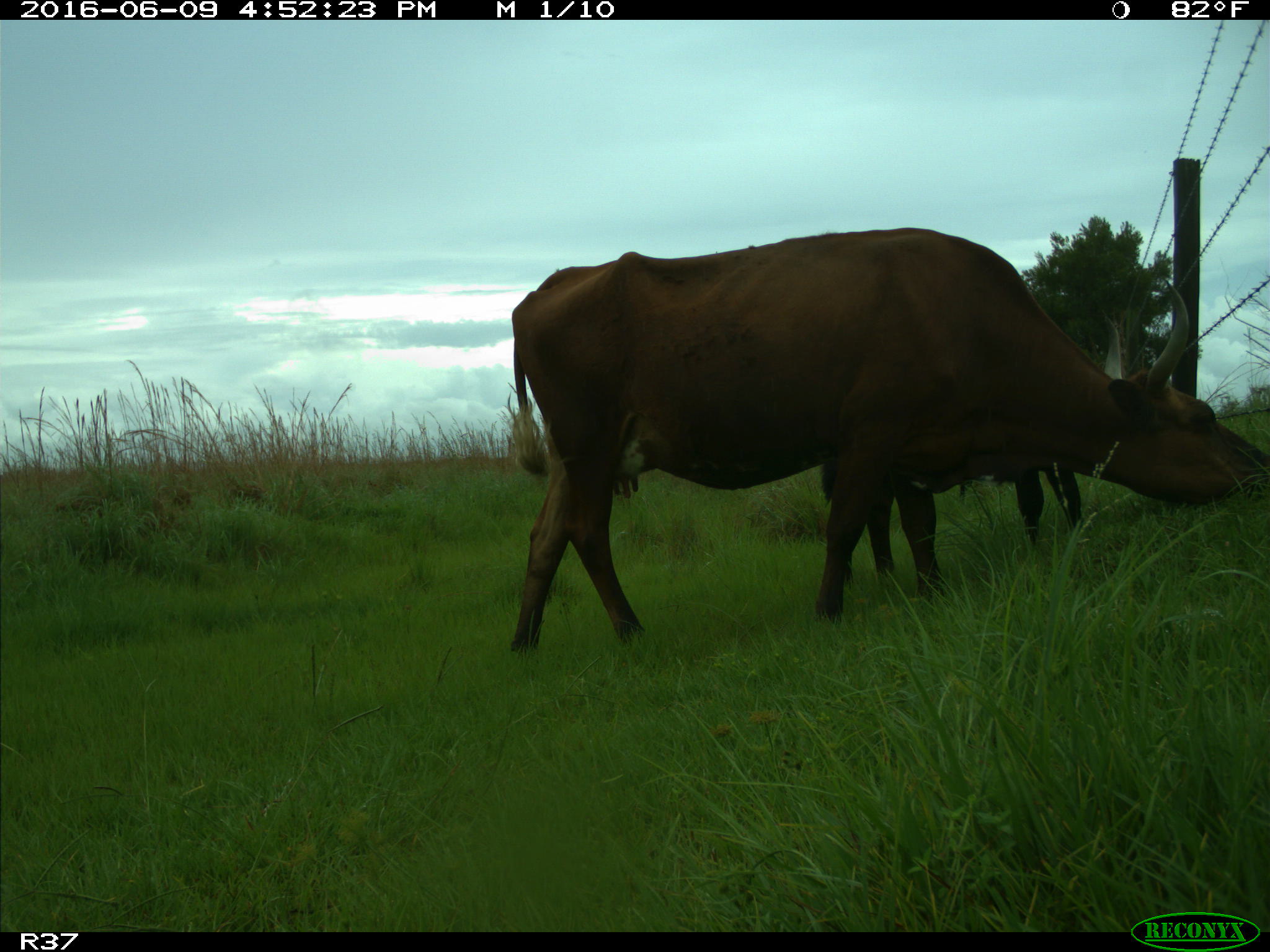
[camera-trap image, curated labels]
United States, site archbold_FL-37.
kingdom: Animalia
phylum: Chordata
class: Mammalia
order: Artiodactyla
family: Bovidae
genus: Bos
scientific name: Bos taurus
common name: domestic cow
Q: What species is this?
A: Bos taurus (domestic cow).